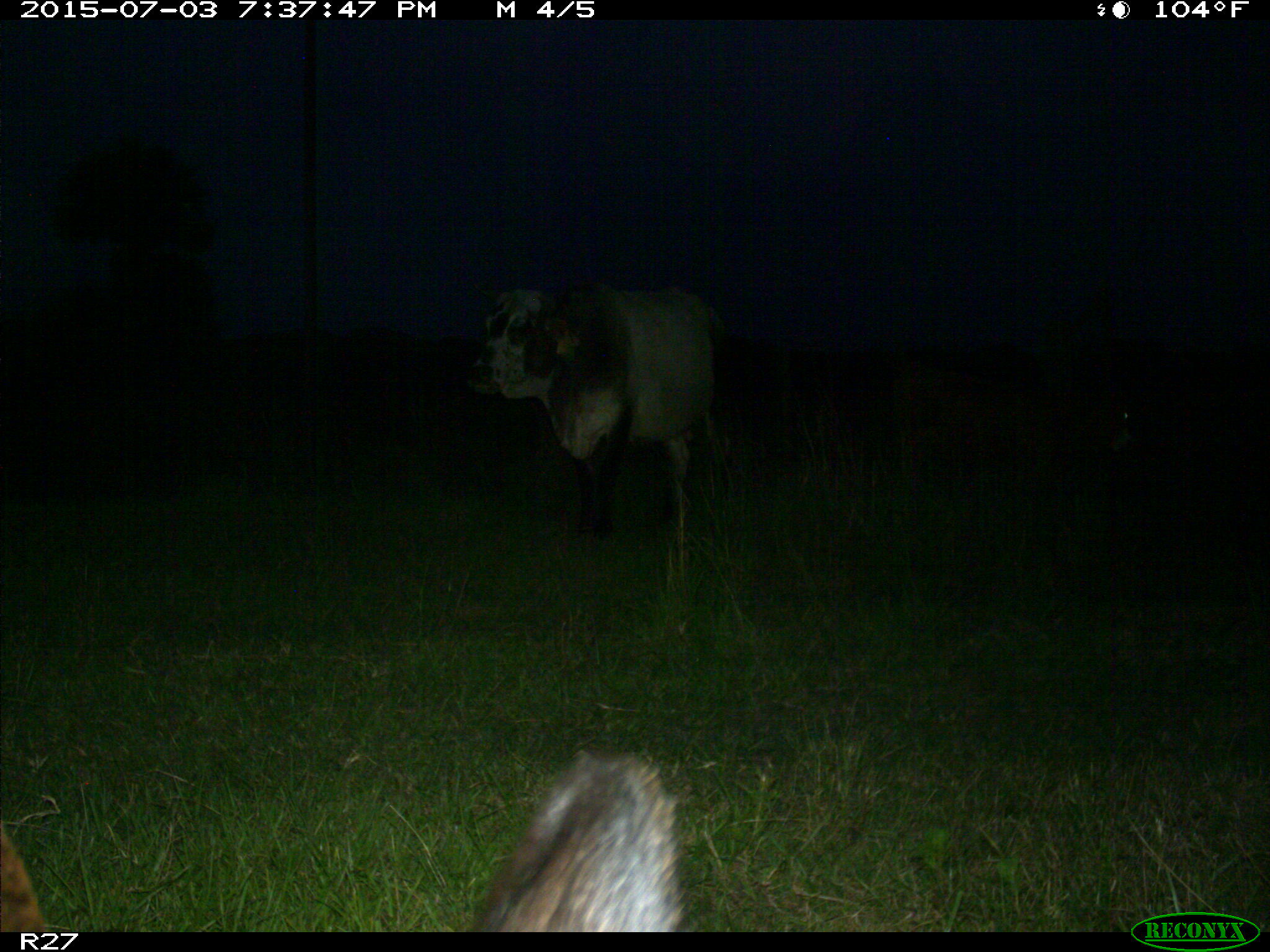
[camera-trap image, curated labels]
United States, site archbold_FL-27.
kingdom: Animalia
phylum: Chordata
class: Mammalia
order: Artiodactyla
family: Bovidae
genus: Bos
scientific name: Bos taurus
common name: domestic cow